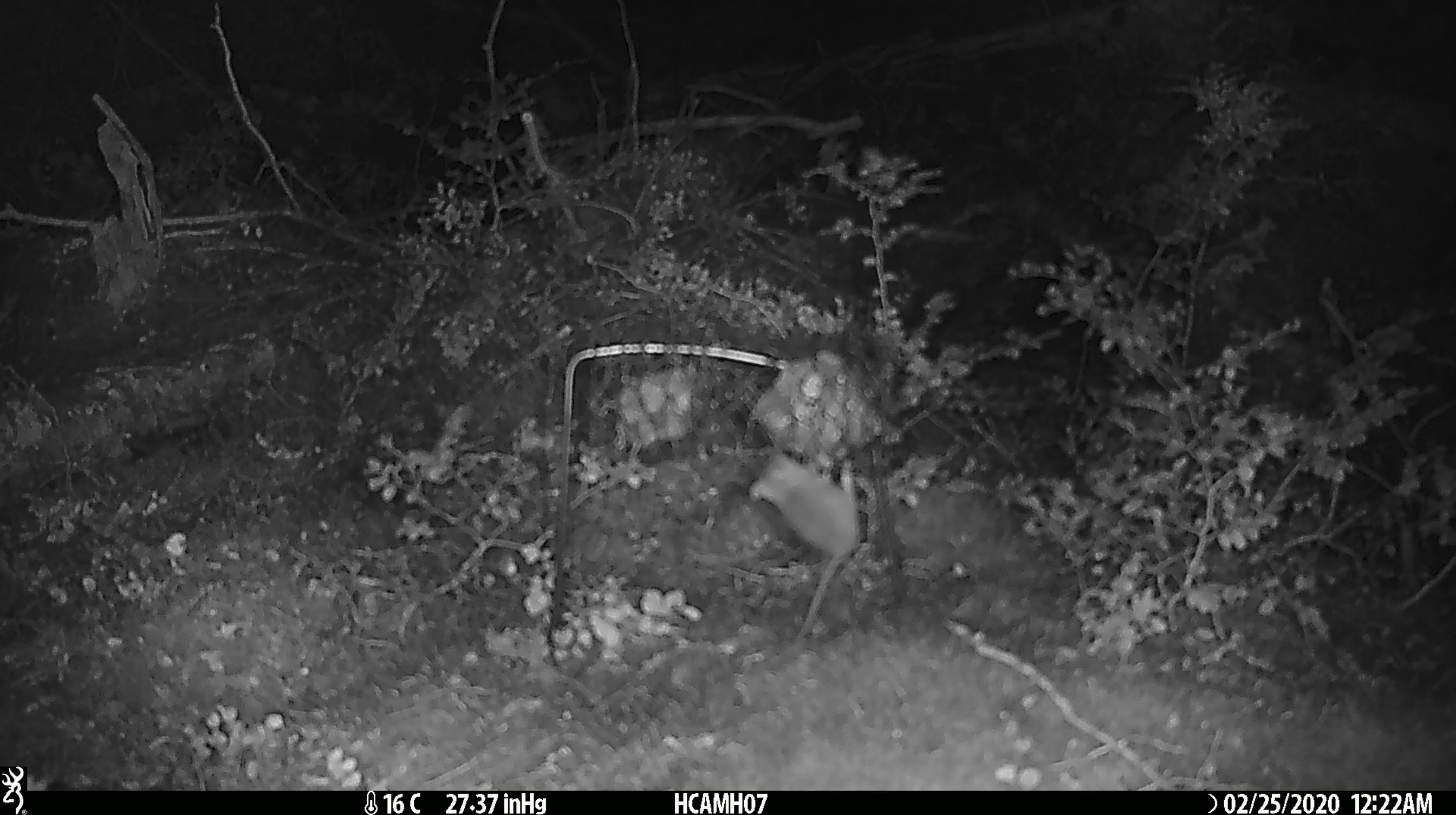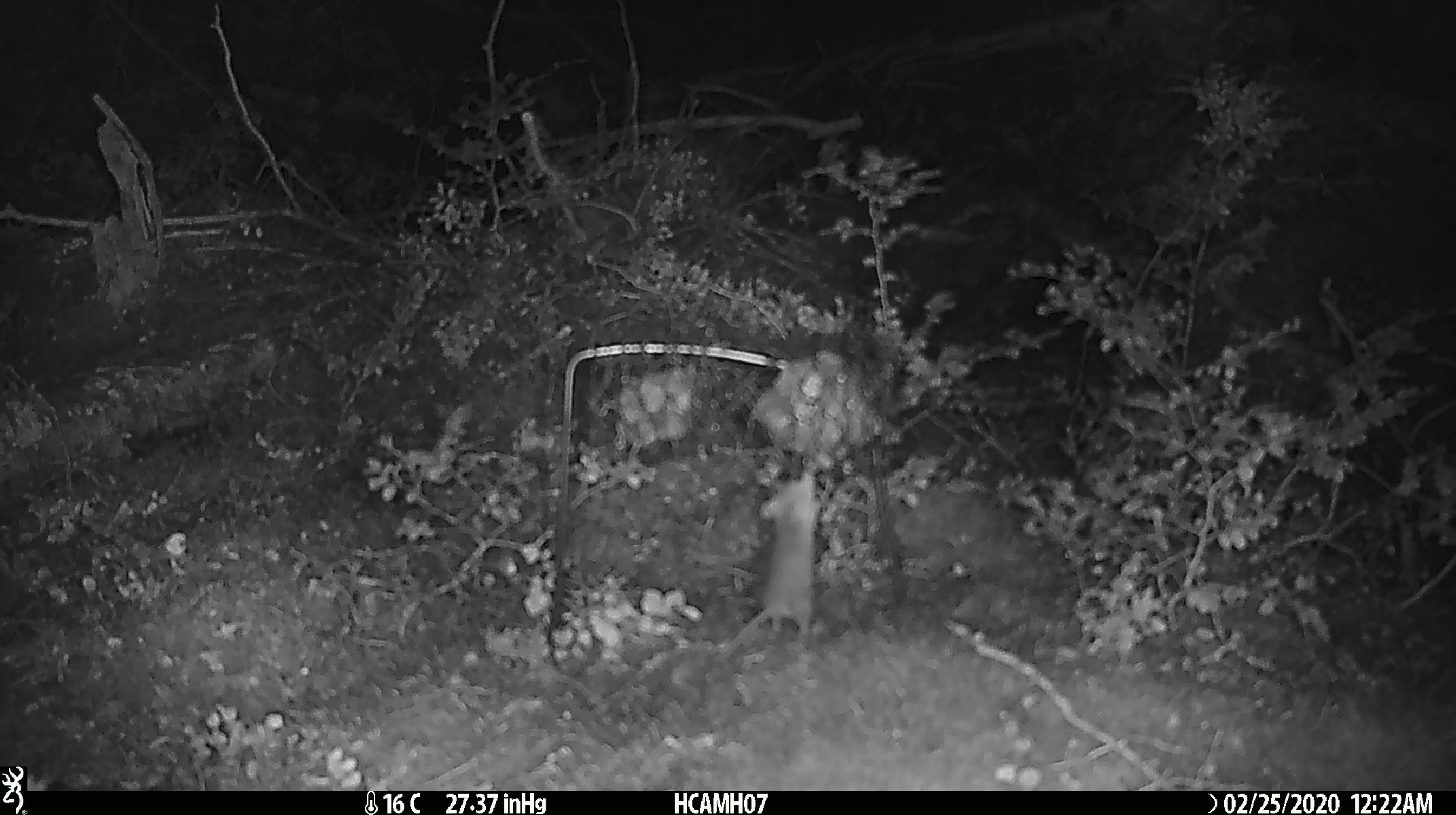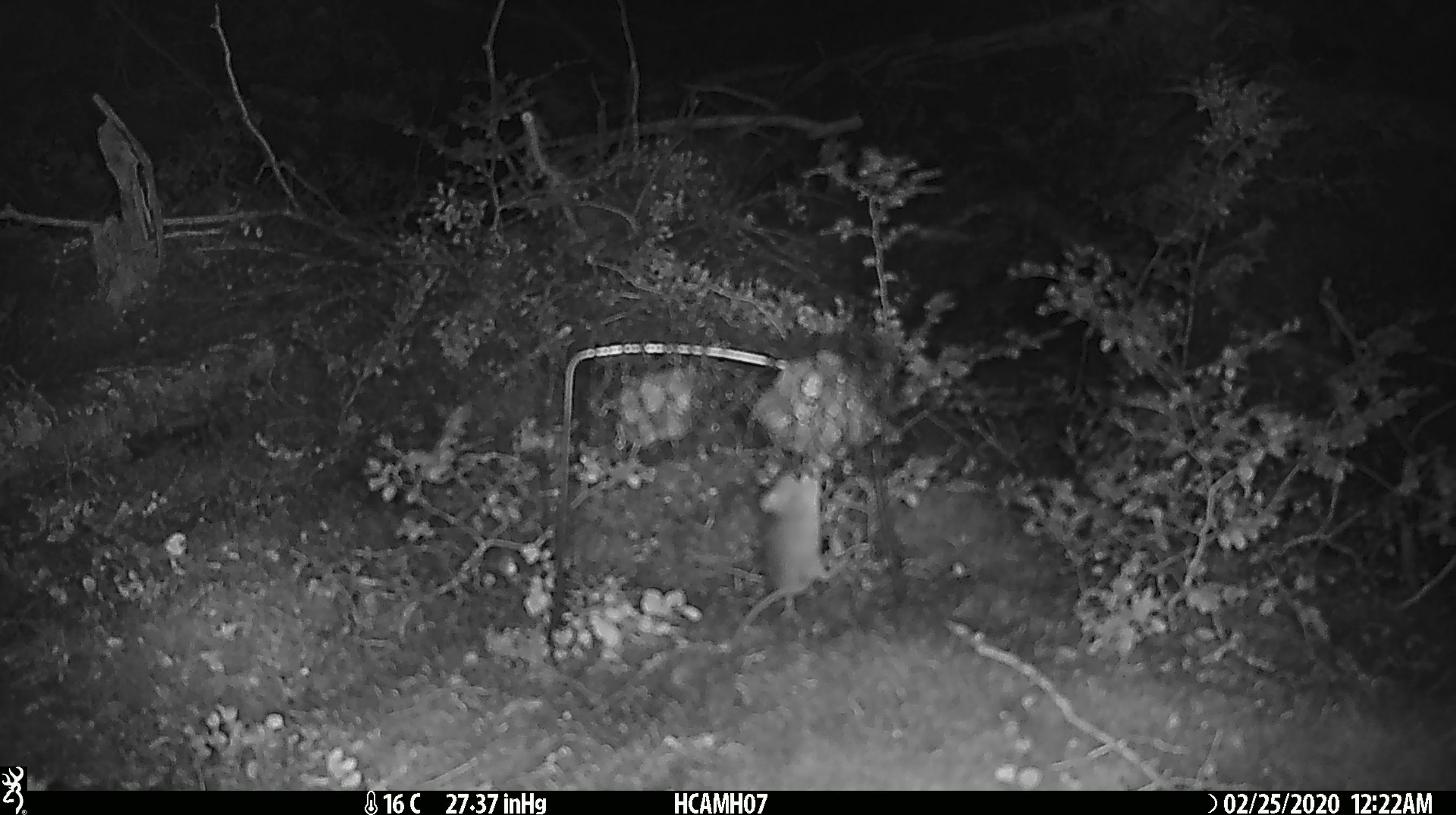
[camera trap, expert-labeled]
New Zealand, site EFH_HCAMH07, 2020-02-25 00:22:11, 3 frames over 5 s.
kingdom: Animalia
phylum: Chordata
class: Mammalia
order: Rodentia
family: Muridae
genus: Mus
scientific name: Mus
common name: mouse